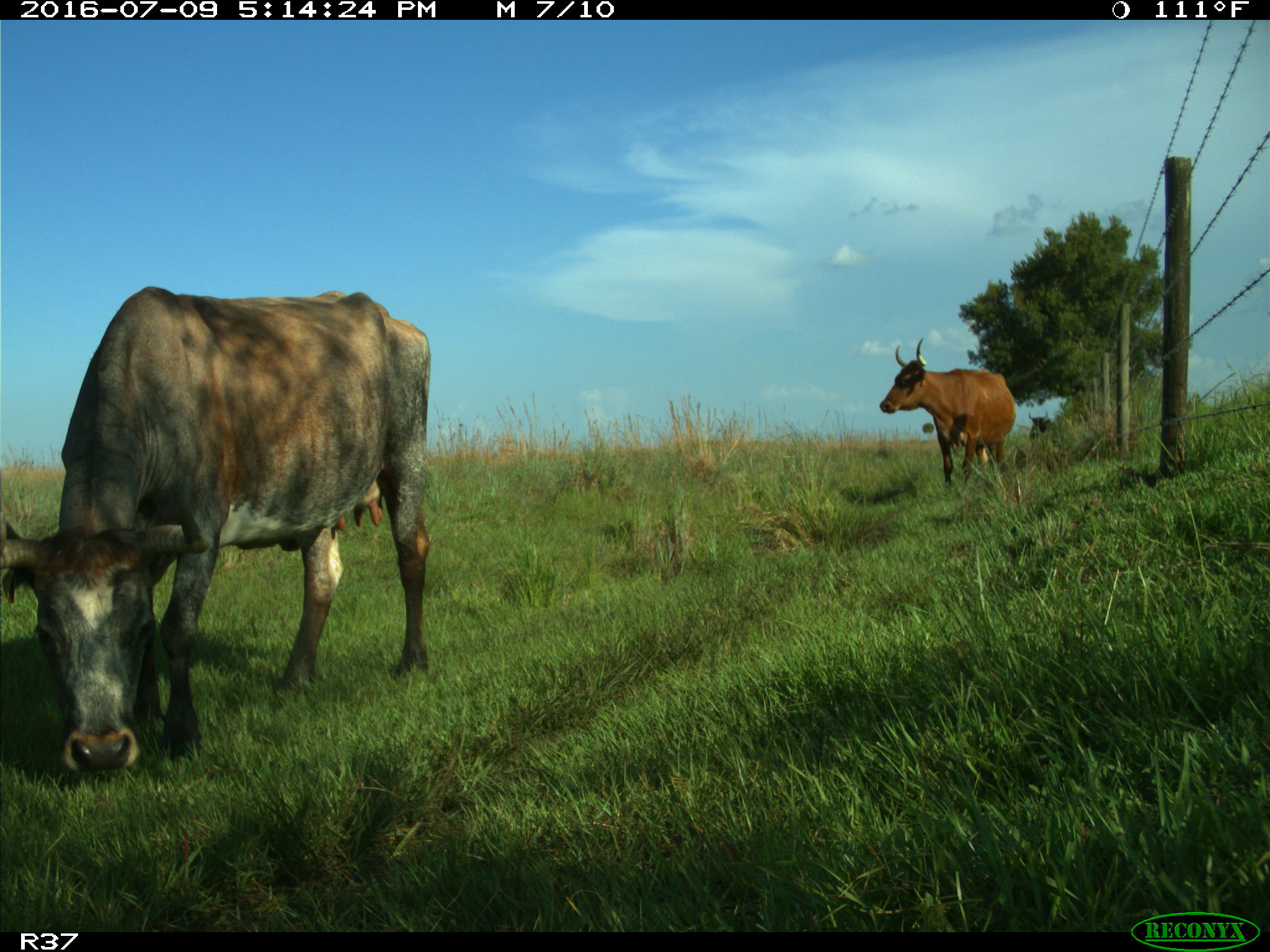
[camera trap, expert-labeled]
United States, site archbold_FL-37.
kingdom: Animalia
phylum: Chordata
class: Mammalia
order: Artiodactyla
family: Bovidae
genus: Bos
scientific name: Bos taurus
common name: domestic cow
Bos taurus (domestic cow).